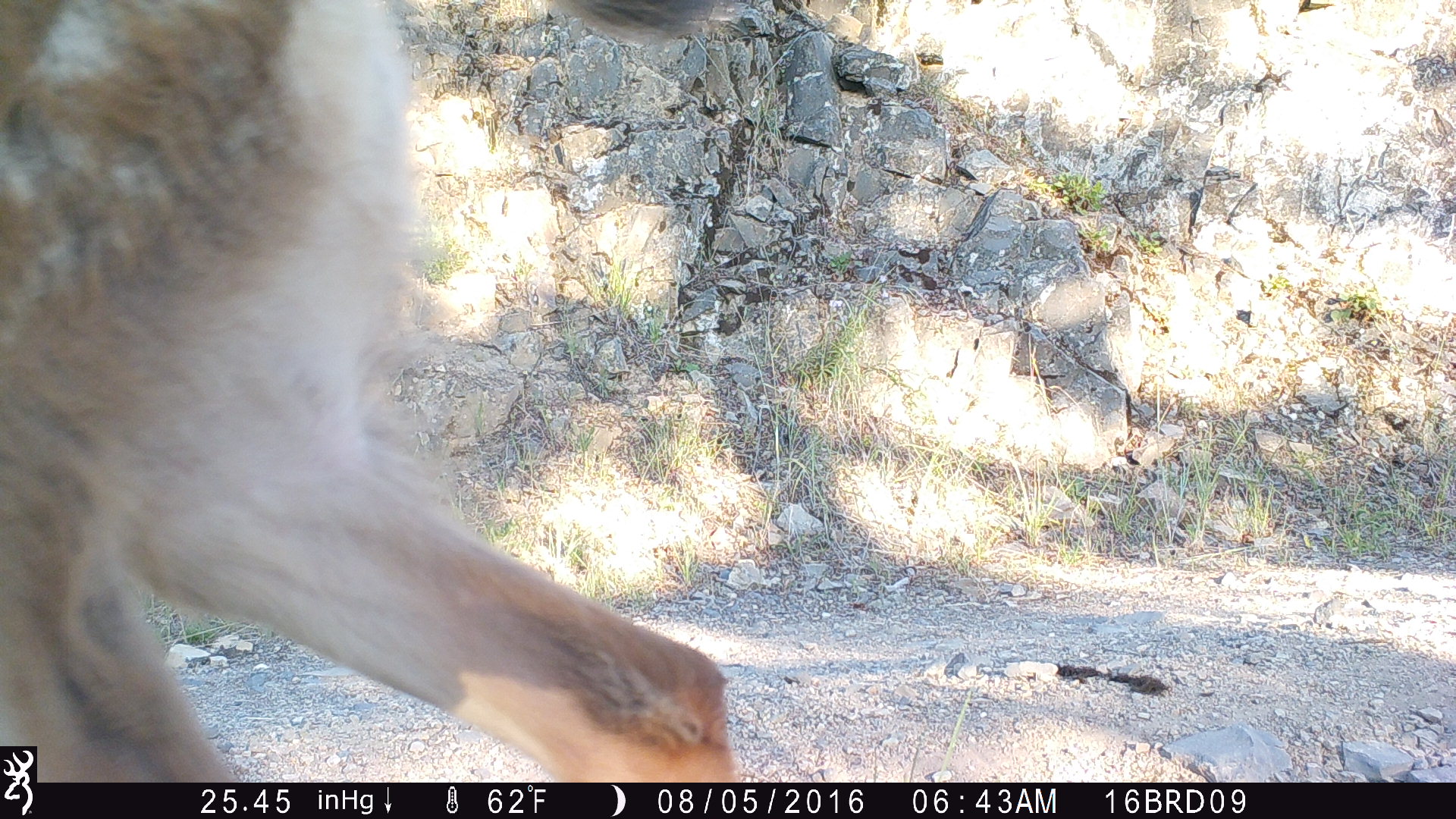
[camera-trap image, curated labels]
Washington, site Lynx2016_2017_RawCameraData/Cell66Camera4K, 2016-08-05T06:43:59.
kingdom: Animalia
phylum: Chordata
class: Mammalia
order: Artiodactyla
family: Cervidae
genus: Odocoileus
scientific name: Odocoileus hemionus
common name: mule deer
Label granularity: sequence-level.